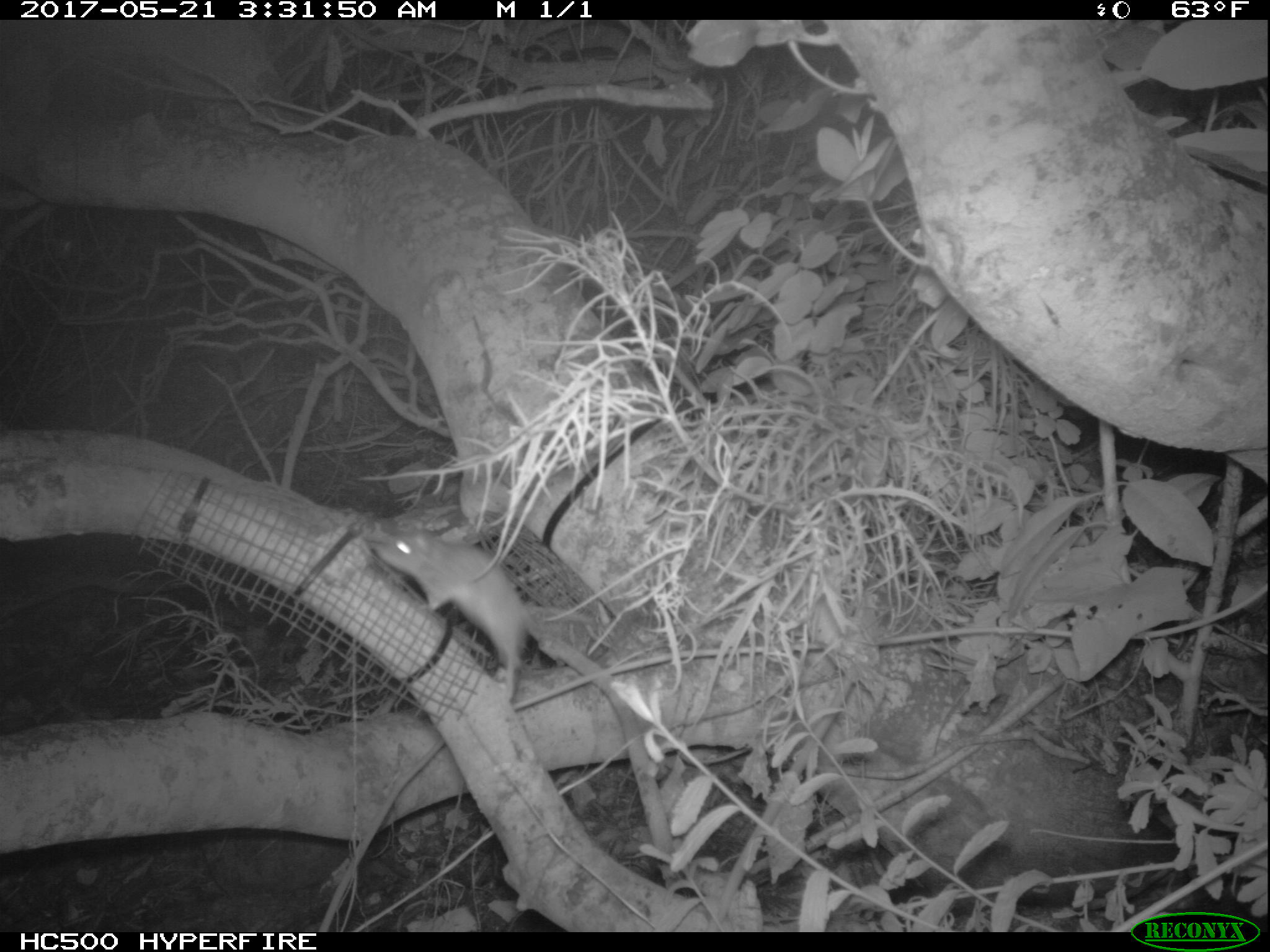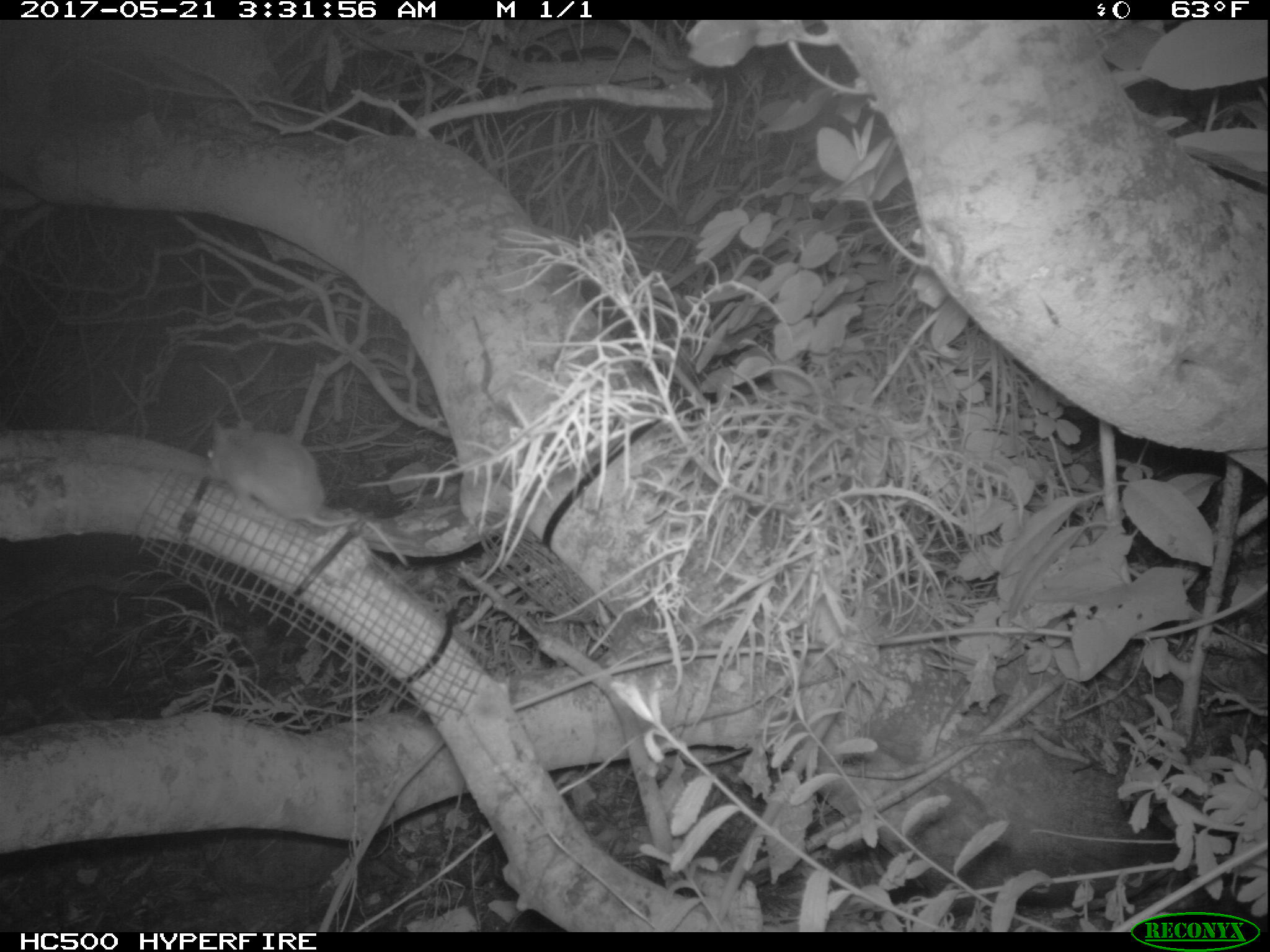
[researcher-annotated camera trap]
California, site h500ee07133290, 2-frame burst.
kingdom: Animalia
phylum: Chordata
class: Mammalia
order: Rodentia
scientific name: Rodentia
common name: rodent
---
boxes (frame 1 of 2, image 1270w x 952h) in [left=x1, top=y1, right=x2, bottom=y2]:
rodent: [left=373, top=525, right=600, bottom=701]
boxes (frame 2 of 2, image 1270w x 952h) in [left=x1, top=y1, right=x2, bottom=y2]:
rodent: [left=207, top=421, right=408, bottom=566]